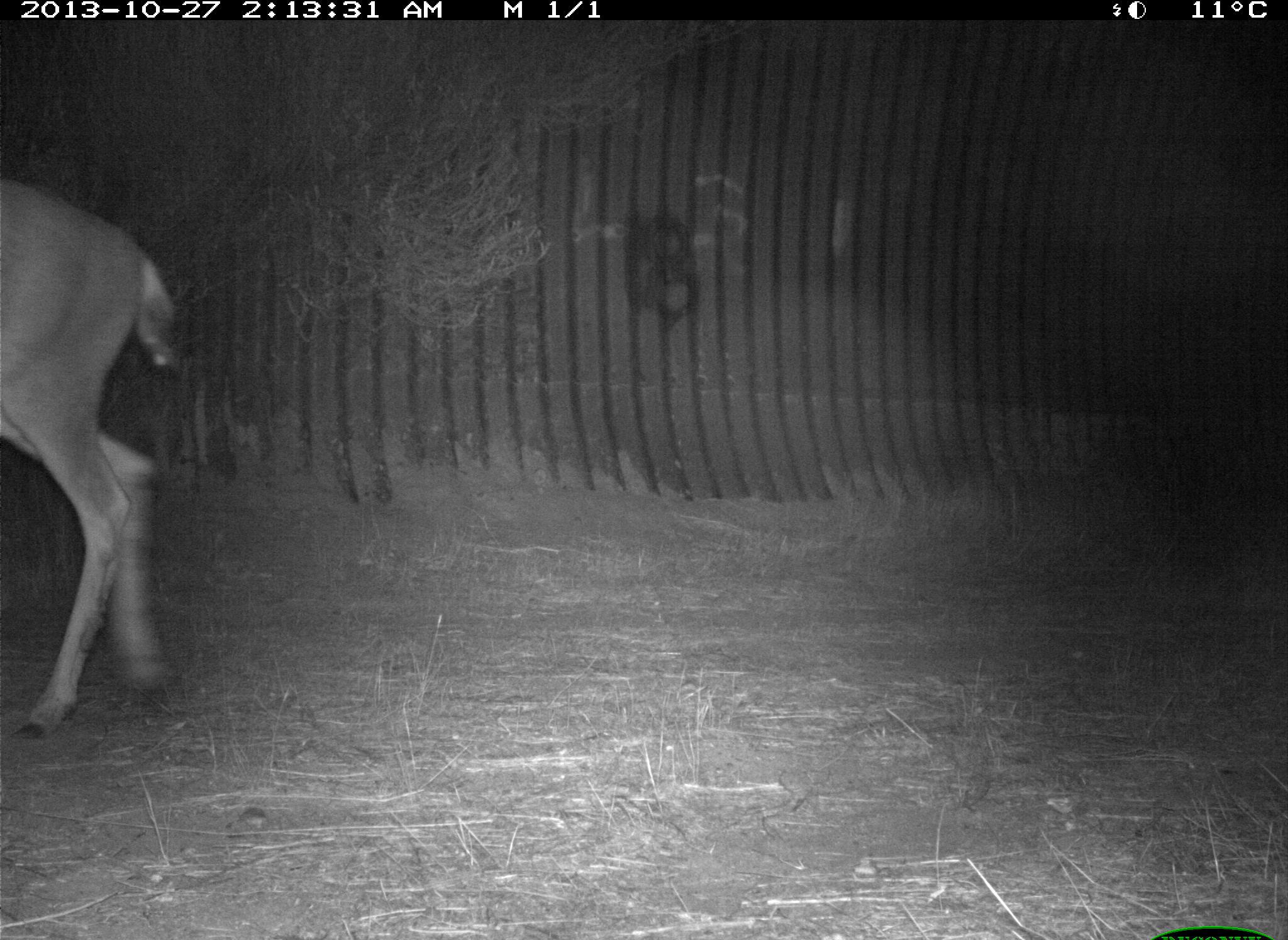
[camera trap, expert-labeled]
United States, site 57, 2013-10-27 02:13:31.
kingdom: Animalia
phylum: Chordata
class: Mammalia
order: Artiodactyla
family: Cervidae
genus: Odocoileus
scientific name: Odocoileus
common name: deer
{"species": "deer (Odocoileus)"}